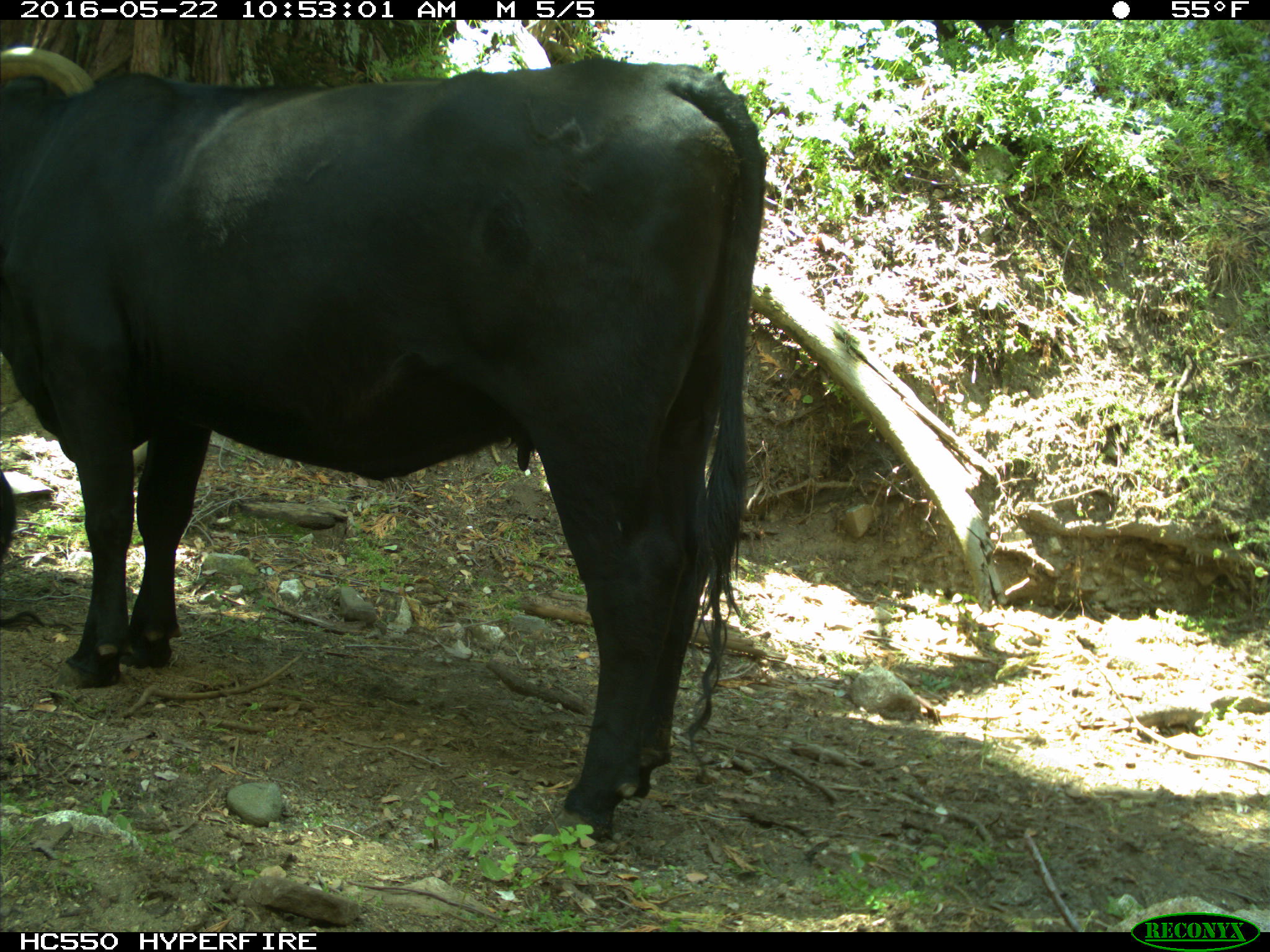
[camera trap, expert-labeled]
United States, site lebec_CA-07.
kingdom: Animalia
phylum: Chordata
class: Mammalia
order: Artiodactyla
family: Bovidae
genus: Bos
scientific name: Bos taurus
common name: domestic cow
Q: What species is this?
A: Bos taurus (domestic cow).